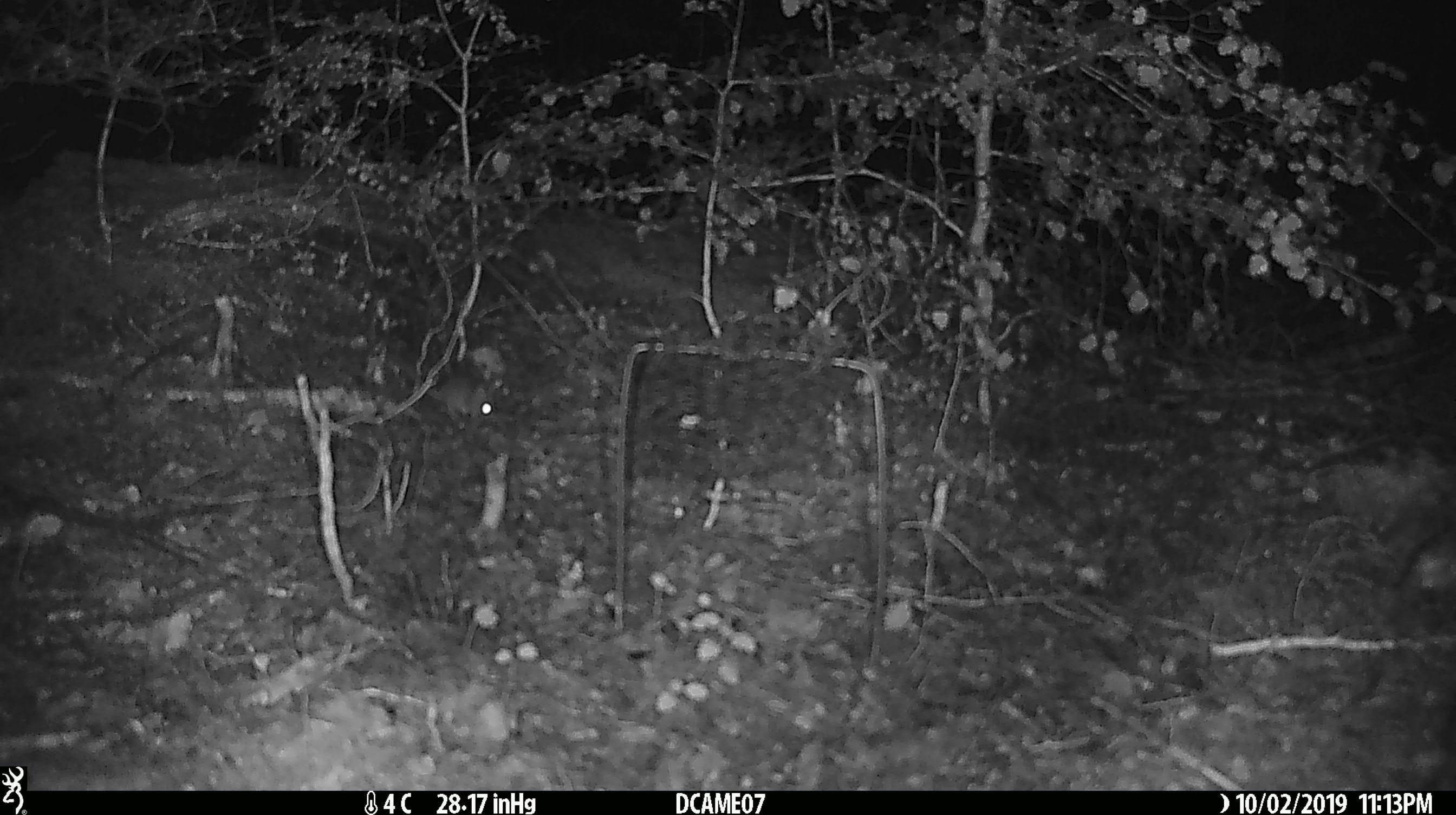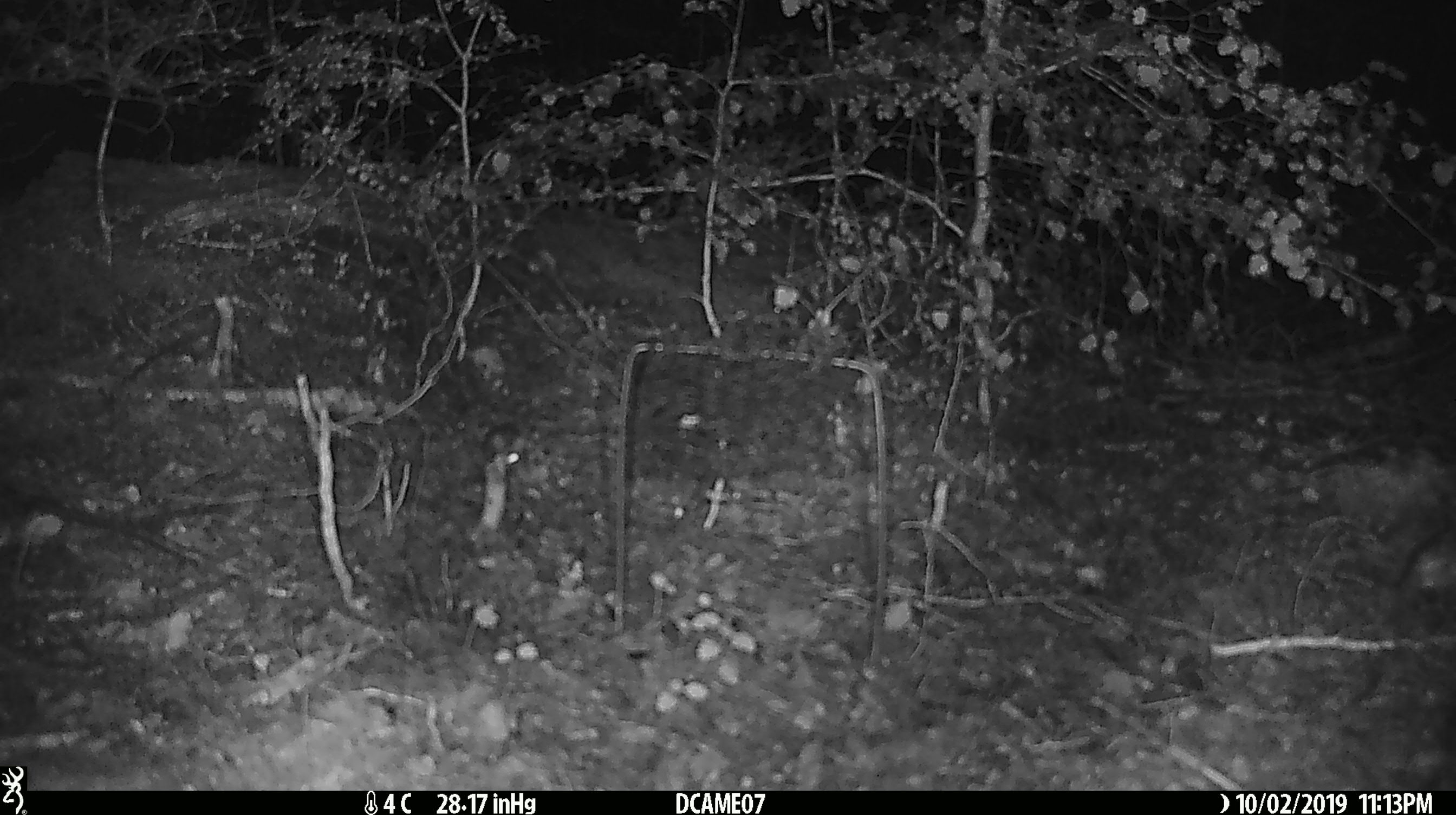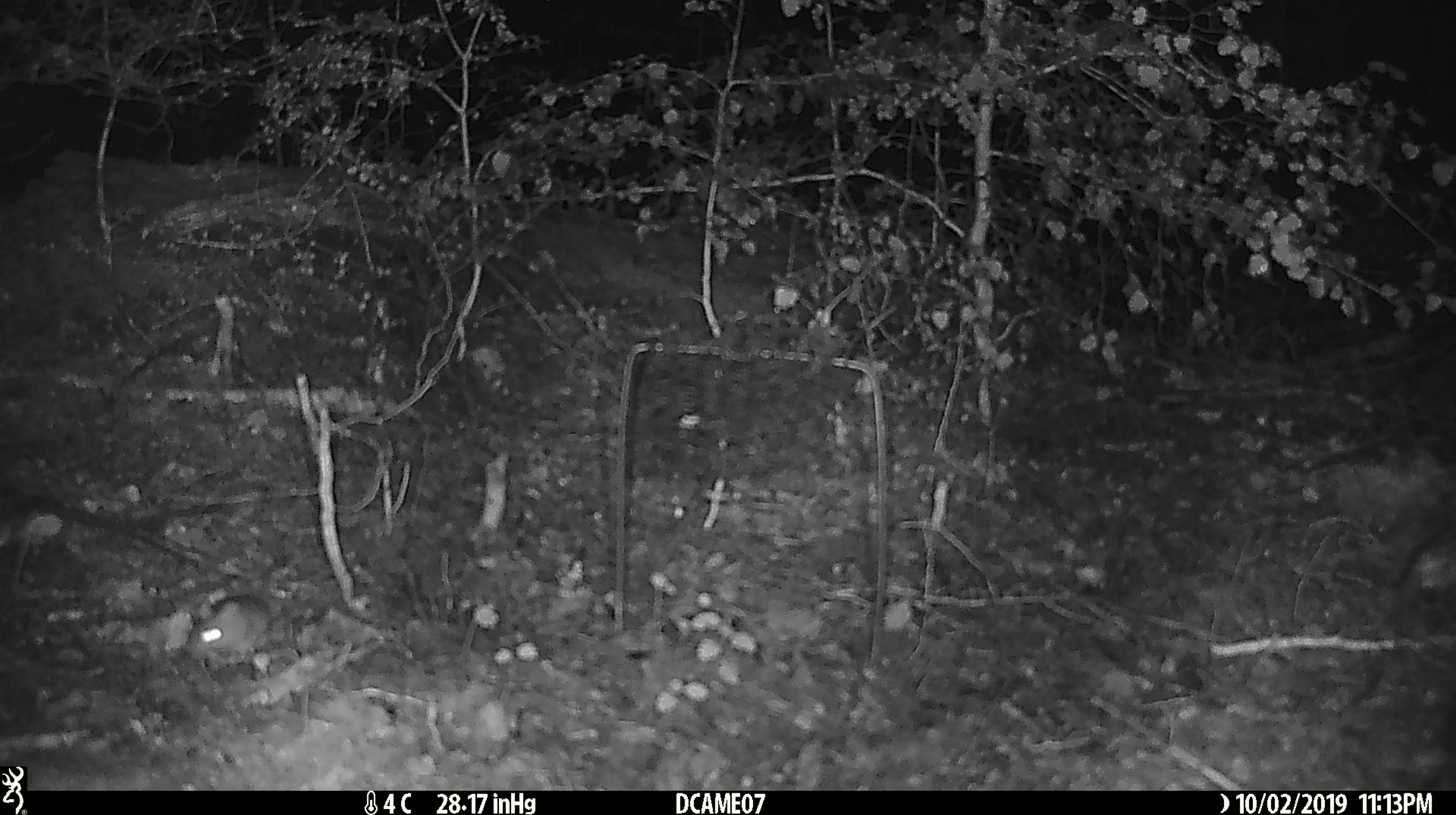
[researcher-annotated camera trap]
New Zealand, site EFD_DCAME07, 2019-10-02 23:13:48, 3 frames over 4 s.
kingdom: Animalia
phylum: Chordata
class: Mammalia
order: Rodentia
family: Muridae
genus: Mus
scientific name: Mus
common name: mouse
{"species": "mouse (Mus)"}